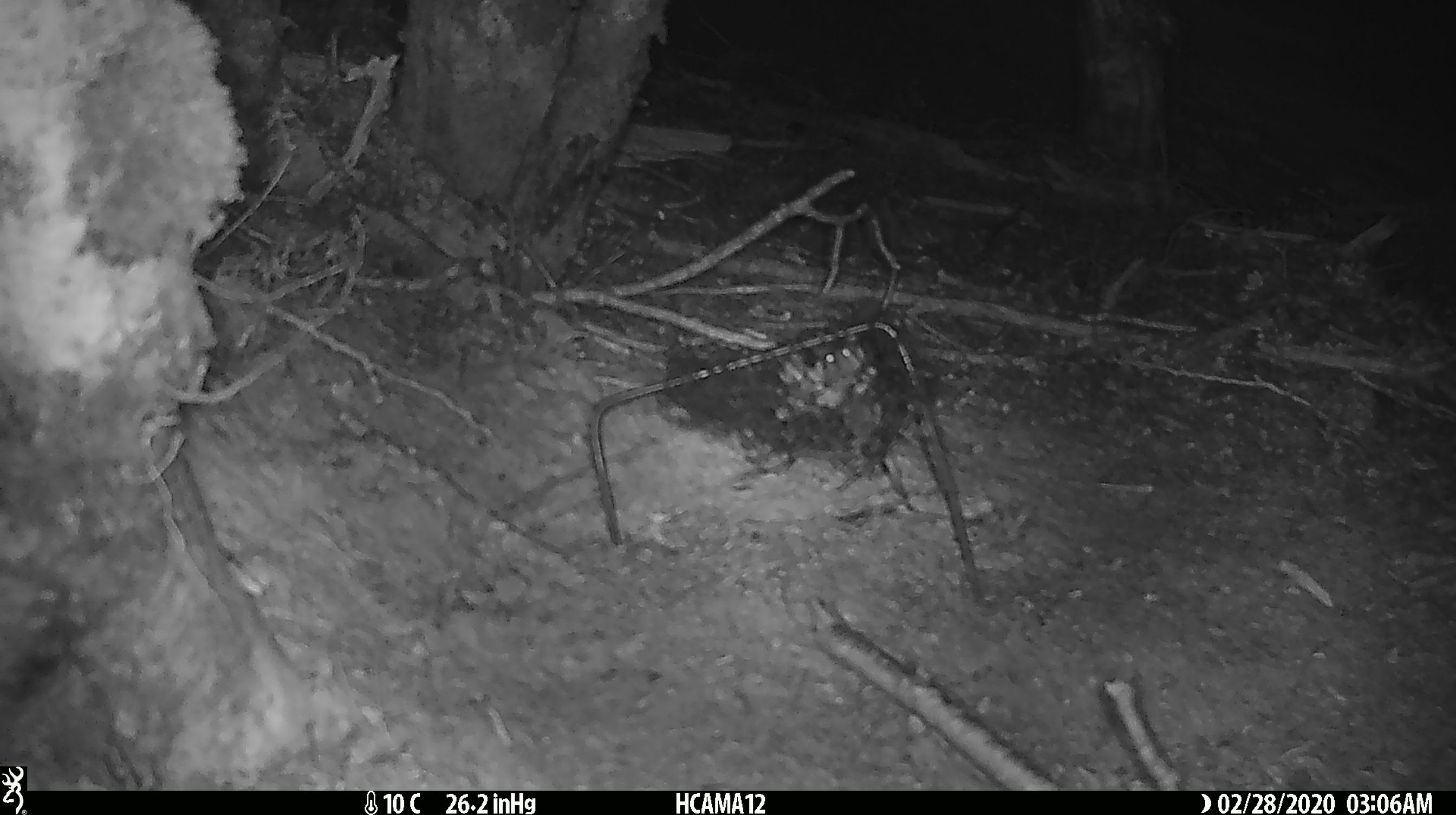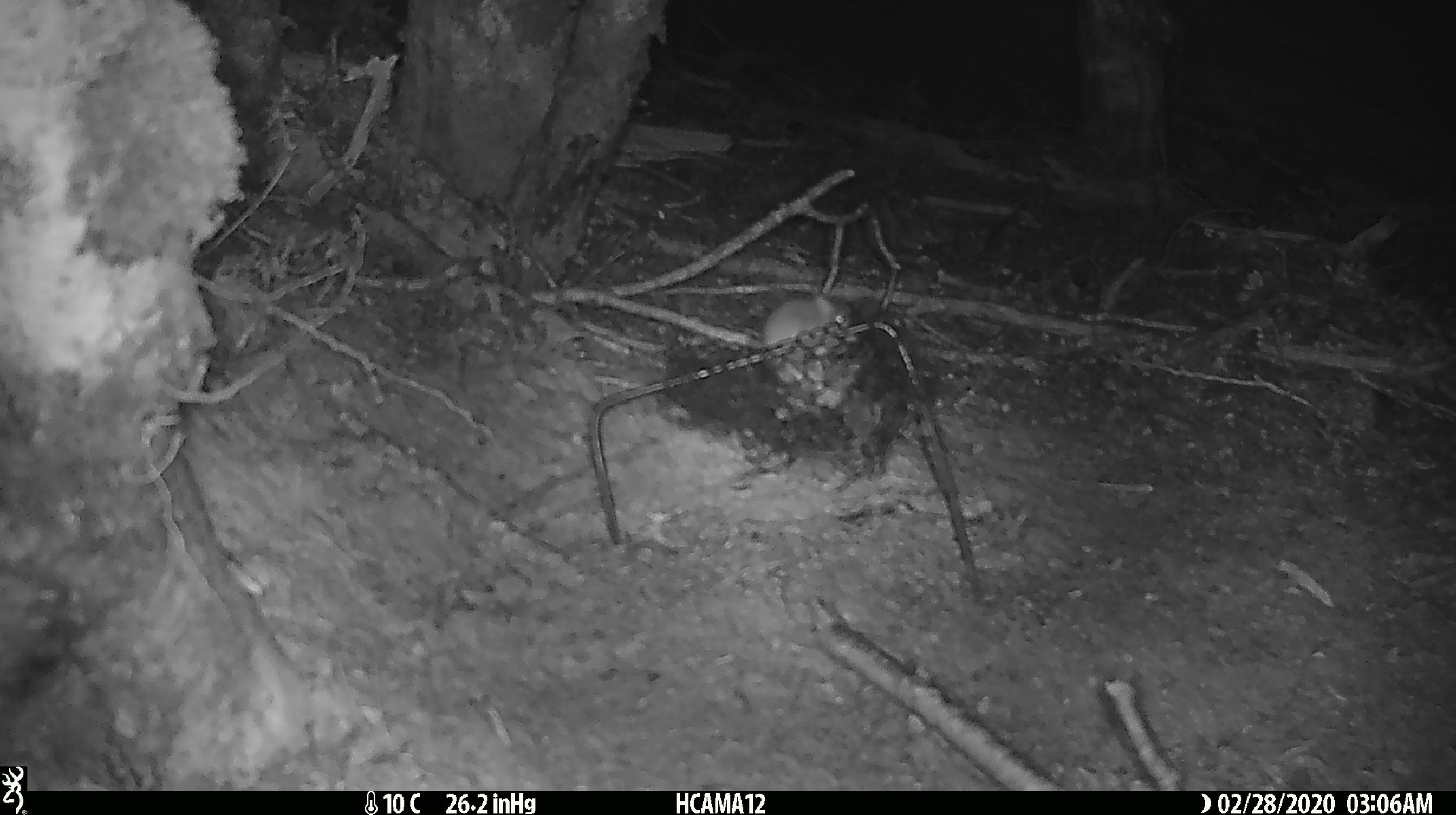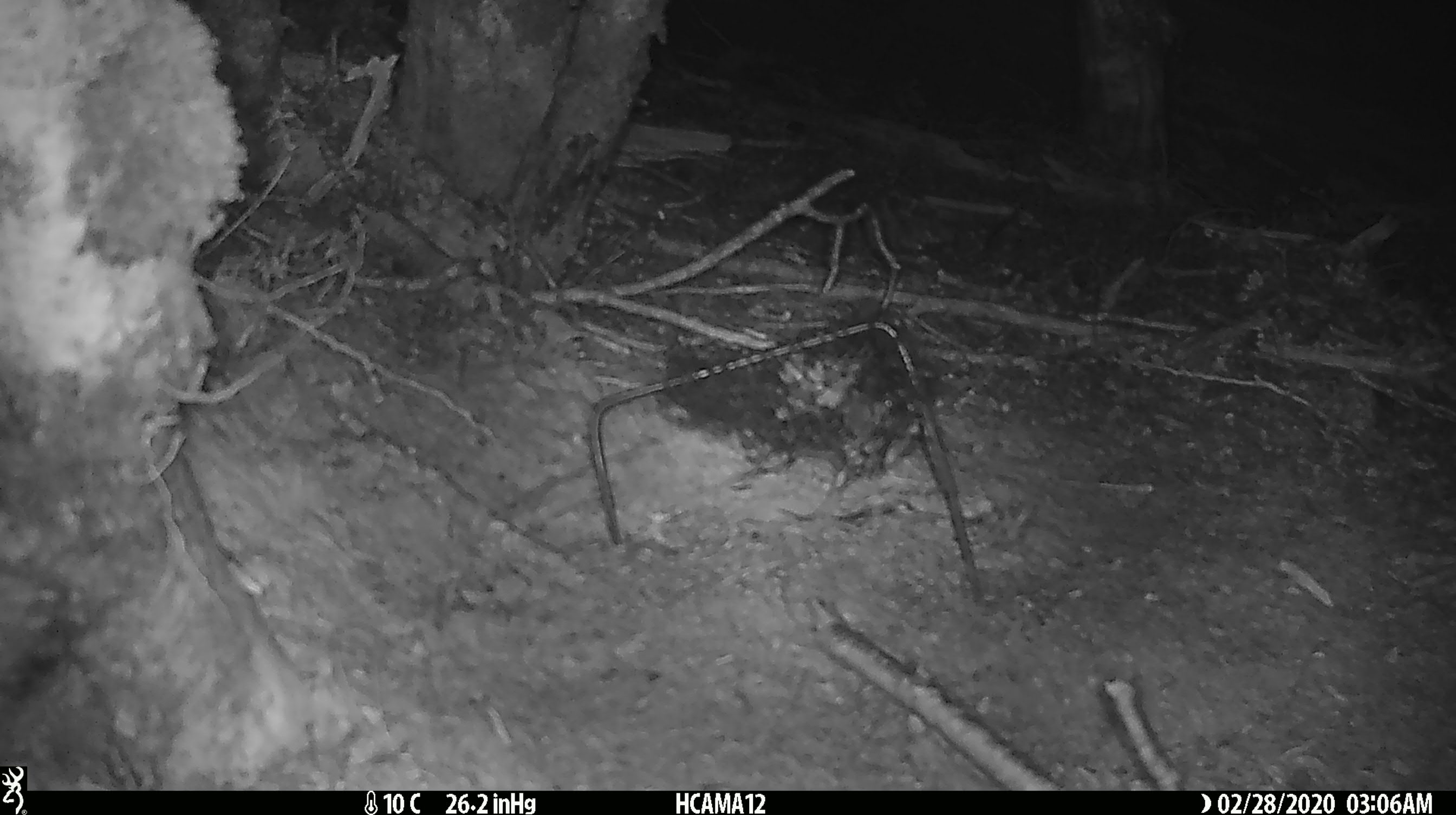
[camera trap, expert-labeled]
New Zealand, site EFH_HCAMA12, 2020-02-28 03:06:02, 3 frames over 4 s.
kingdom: Animalia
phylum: Chordata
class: Mammalia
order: Rodentia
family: Muridae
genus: Mus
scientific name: Mus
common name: mouse